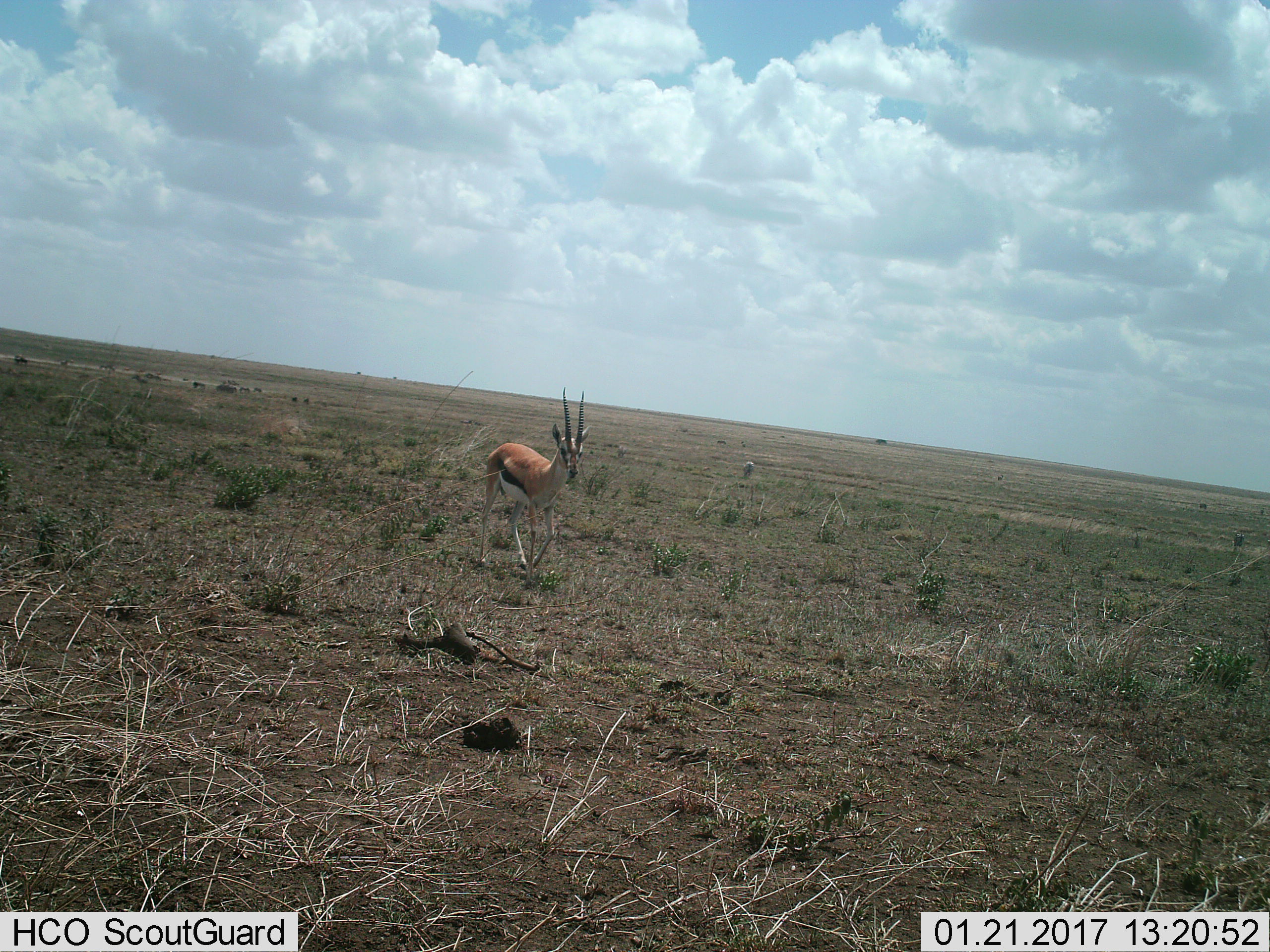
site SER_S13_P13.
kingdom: Animalia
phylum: Chordata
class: Mammalia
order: Artiodactyla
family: Bovidae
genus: Eudorcas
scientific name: Eudorcas thomsonii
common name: thomson's gazelle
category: gazellethomsons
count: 1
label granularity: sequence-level